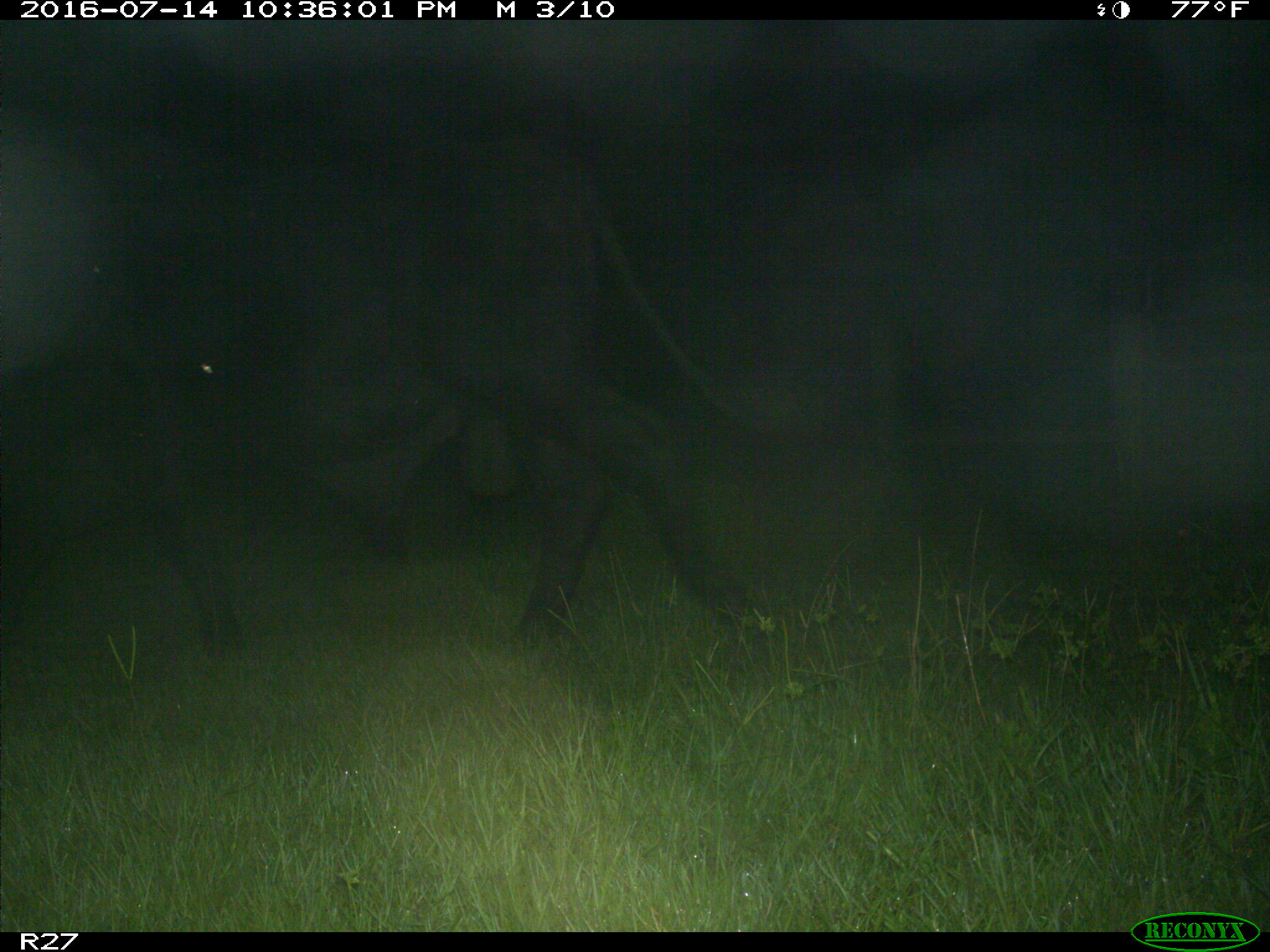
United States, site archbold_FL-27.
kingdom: Animalia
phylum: Chordata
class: Mammalia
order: Artiodactyla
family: Bovidae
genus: Bos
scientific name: Bos taurus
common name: domestic cow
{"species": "Bos taurus (domestic cow)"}